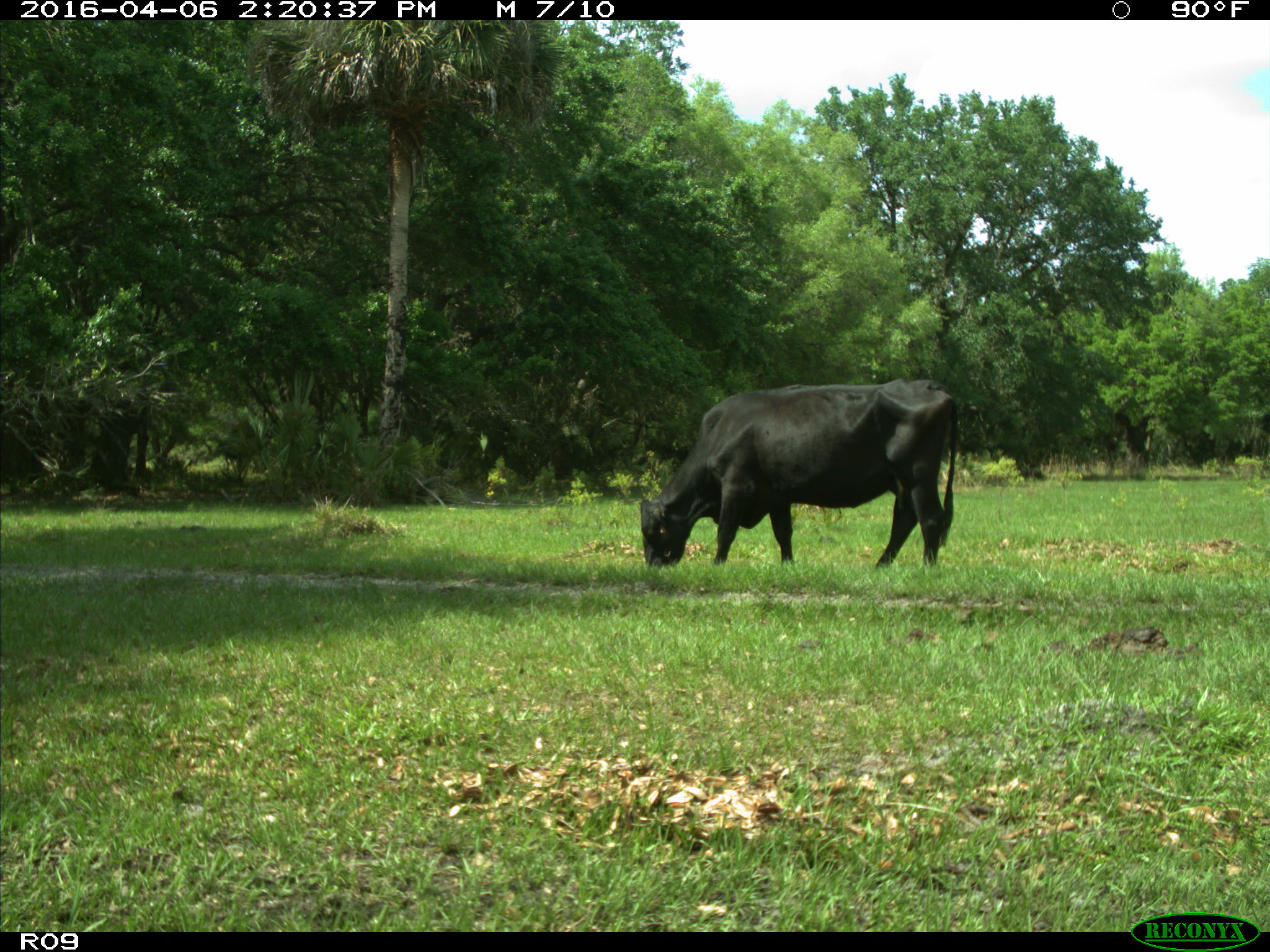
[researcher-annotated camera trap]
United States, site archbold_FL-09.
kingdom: Animalia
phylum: Chordata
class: Mammalia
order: Artiodactyla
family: Bovidae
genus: Bos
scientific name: Bos taurus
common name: domestic cow